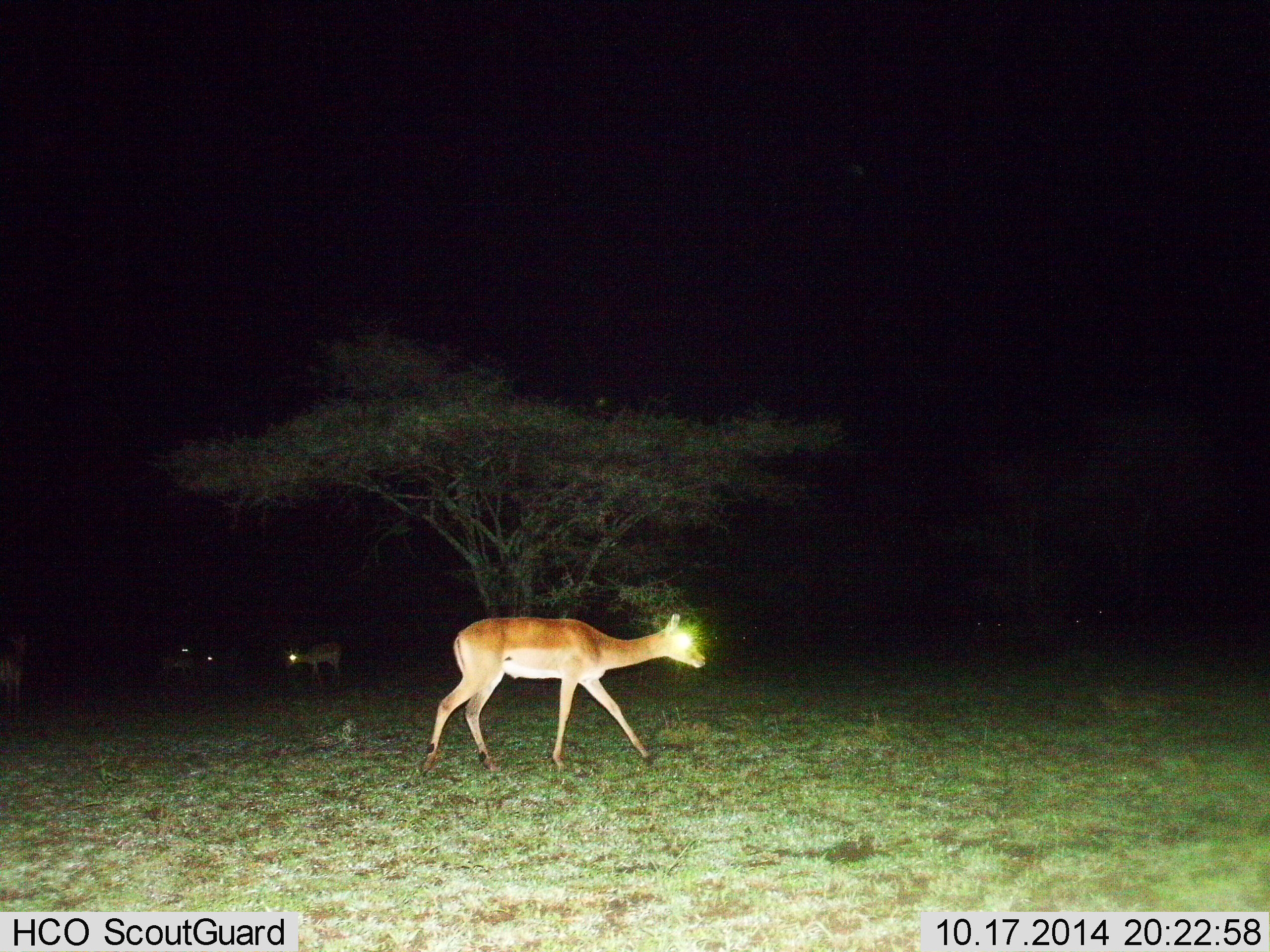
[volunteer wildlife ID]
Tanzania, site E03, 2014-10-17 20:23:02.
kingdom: Animalia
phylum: Chordata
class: Mammalia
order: Artiodactyla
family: Bovidae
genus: Aepyceros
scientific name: Aepyceros melampus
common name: impala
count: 5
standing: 62%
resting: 0%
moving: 100%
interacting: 0%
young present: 0%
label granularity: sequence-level